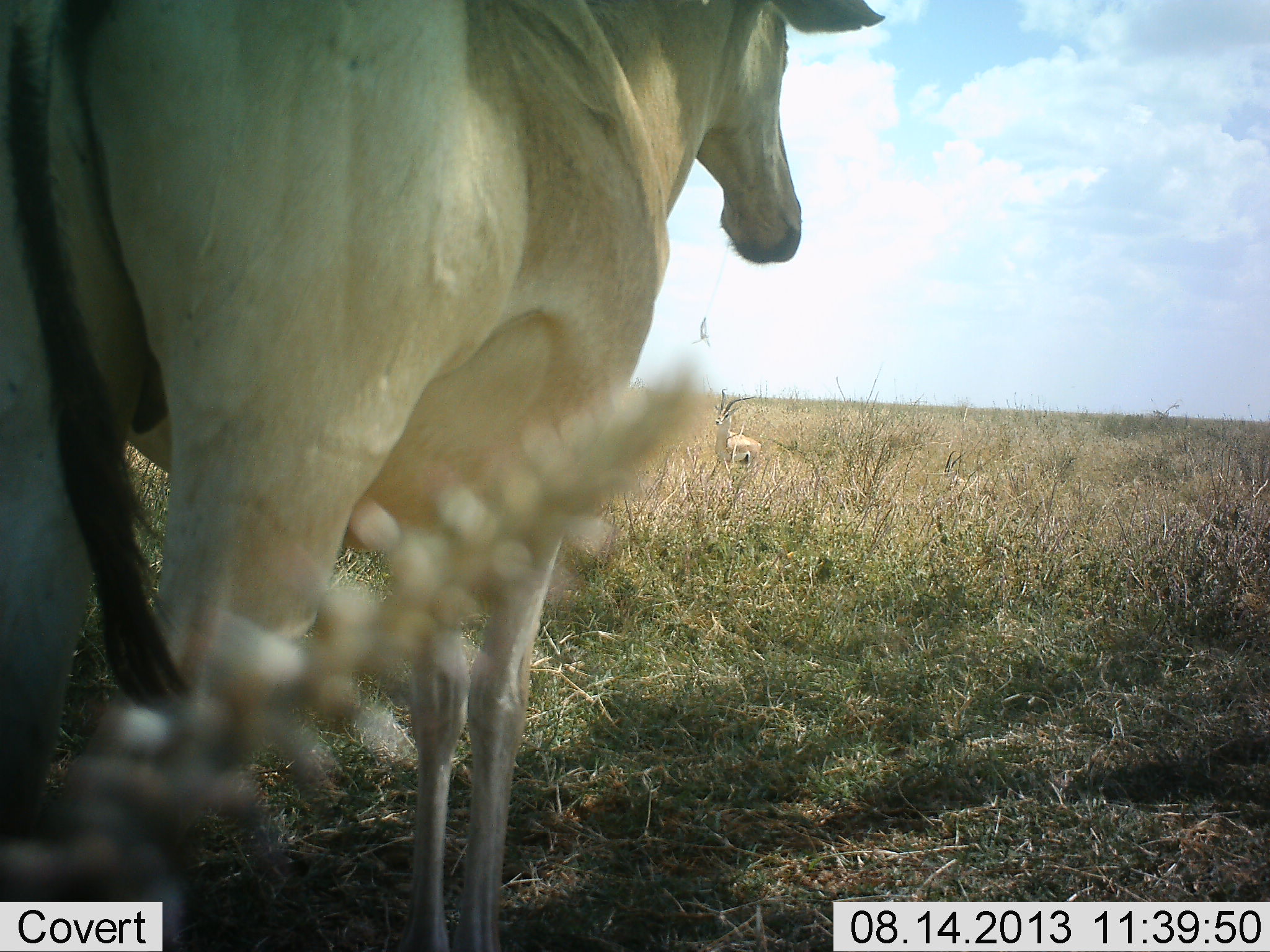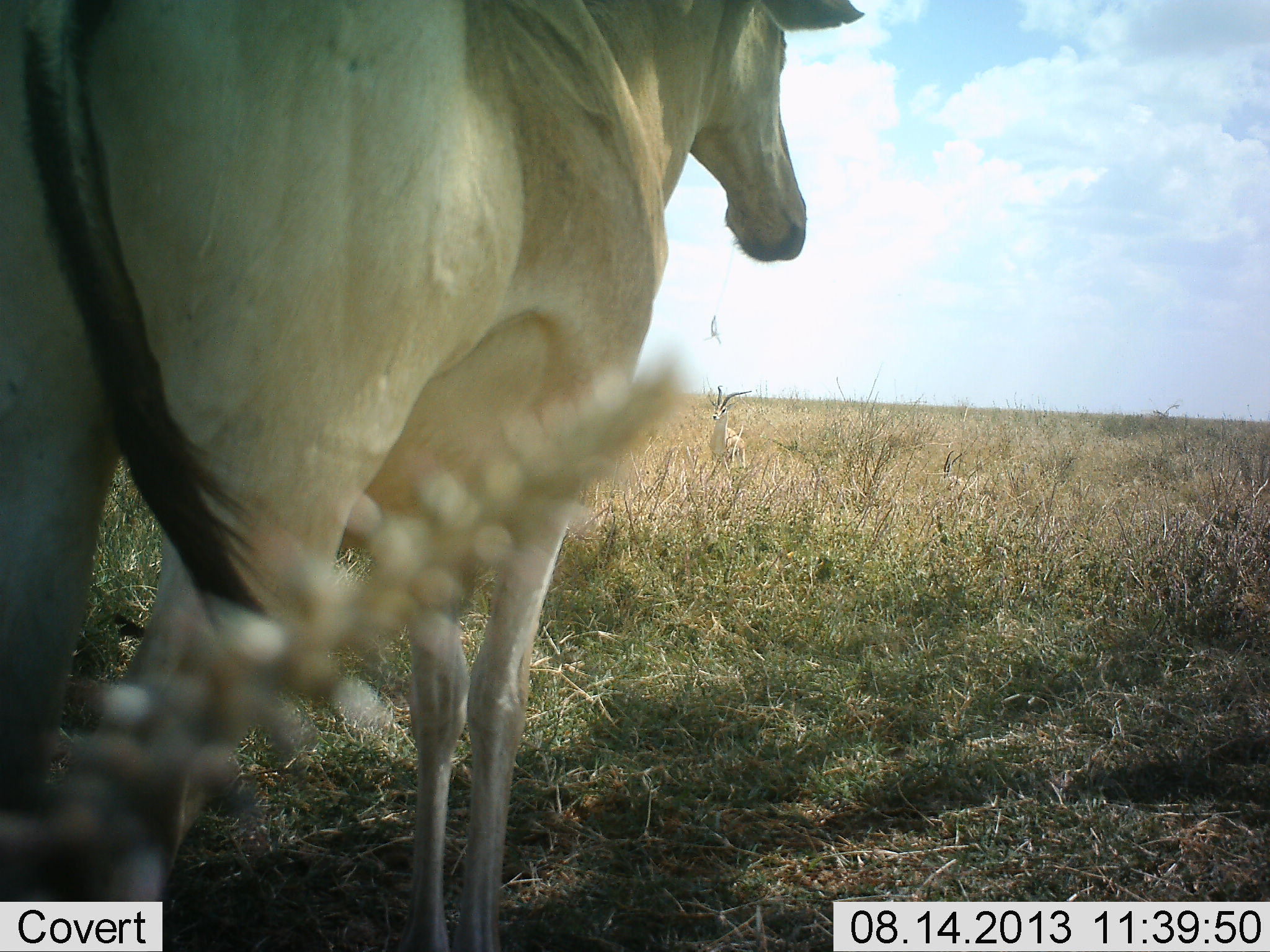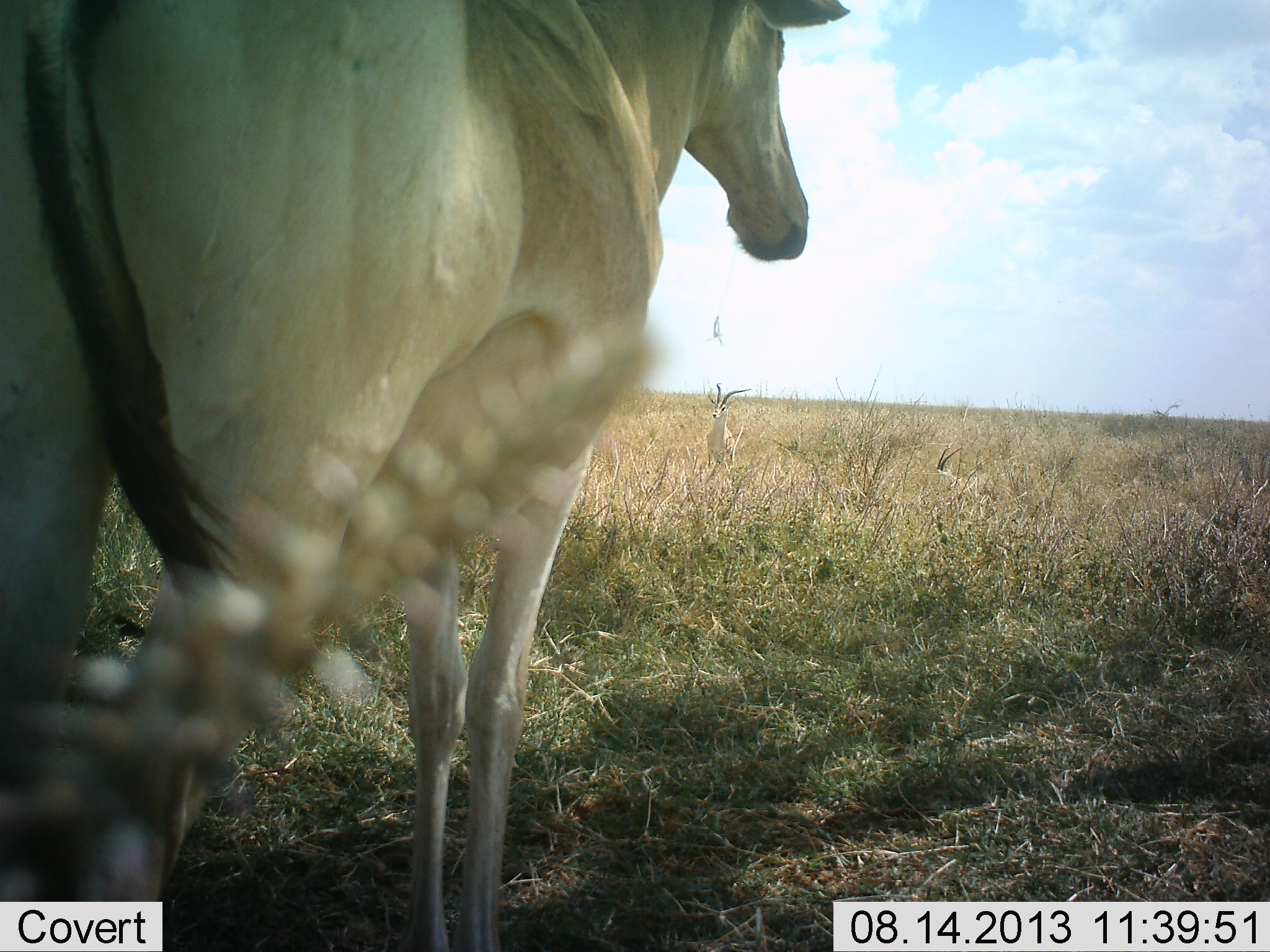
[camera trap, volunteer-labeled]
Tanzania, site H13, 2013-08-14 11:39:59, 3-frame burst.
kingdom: Animalia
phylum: Chordata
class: Mammalia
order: Artiodactyla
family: Bovidae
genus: Alcelaphus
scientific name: Alcelaphus buselaphus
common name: hartebeest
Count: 1.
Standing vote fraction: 88%.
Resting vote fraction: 0%.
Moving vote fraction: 12%.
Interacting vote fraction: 6%.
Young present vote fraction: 0%.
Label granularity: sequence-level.